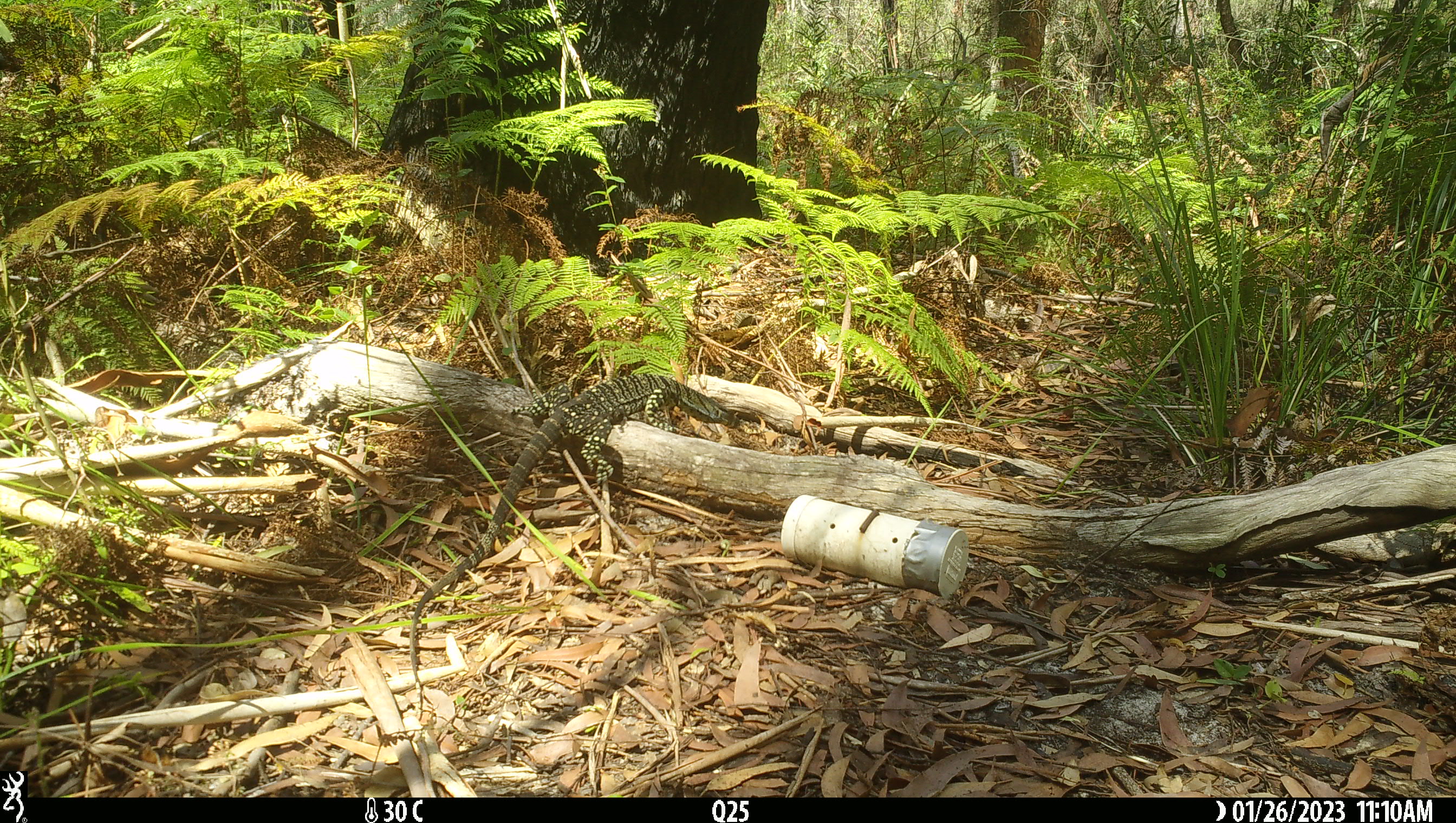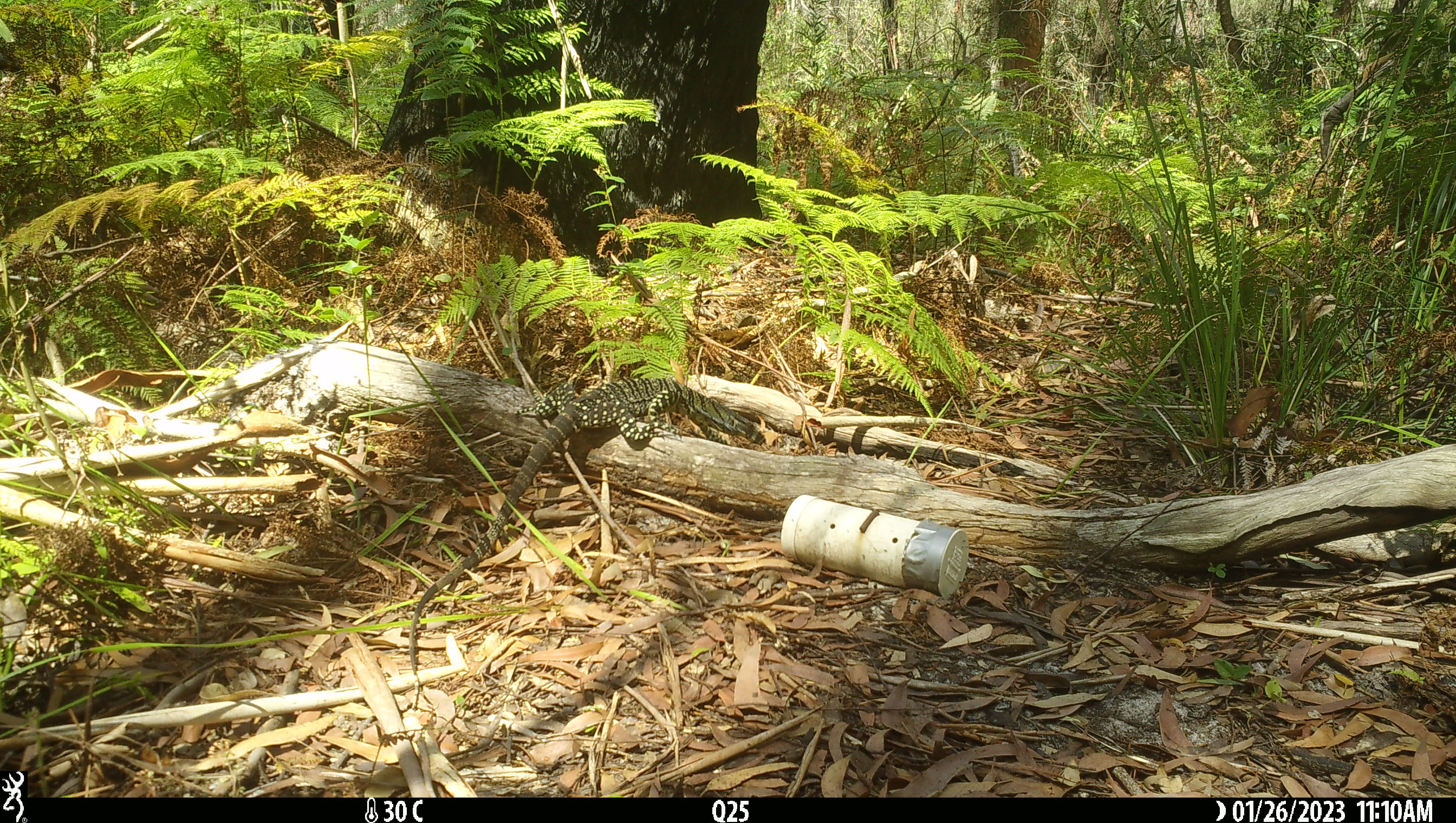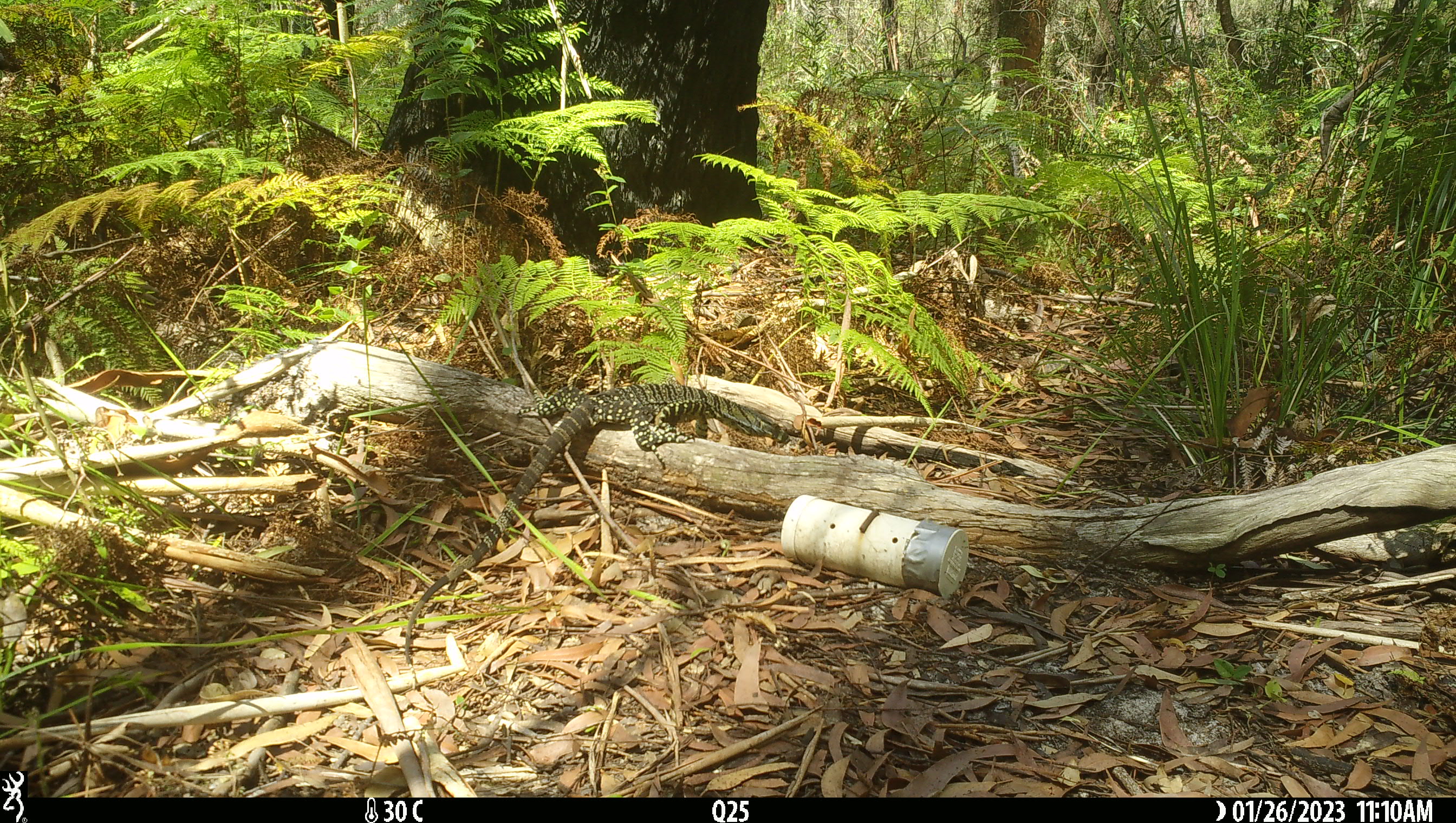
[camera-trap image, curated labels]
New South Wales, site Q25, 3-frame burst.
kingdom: Animalia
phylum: Chordata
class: Reptilia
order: Squamata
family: Varanidae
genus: Varanus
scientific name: Varanus varius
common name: lace monitor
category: goanna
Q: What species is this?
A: Goanna (lace monitor) (Varanus varius).